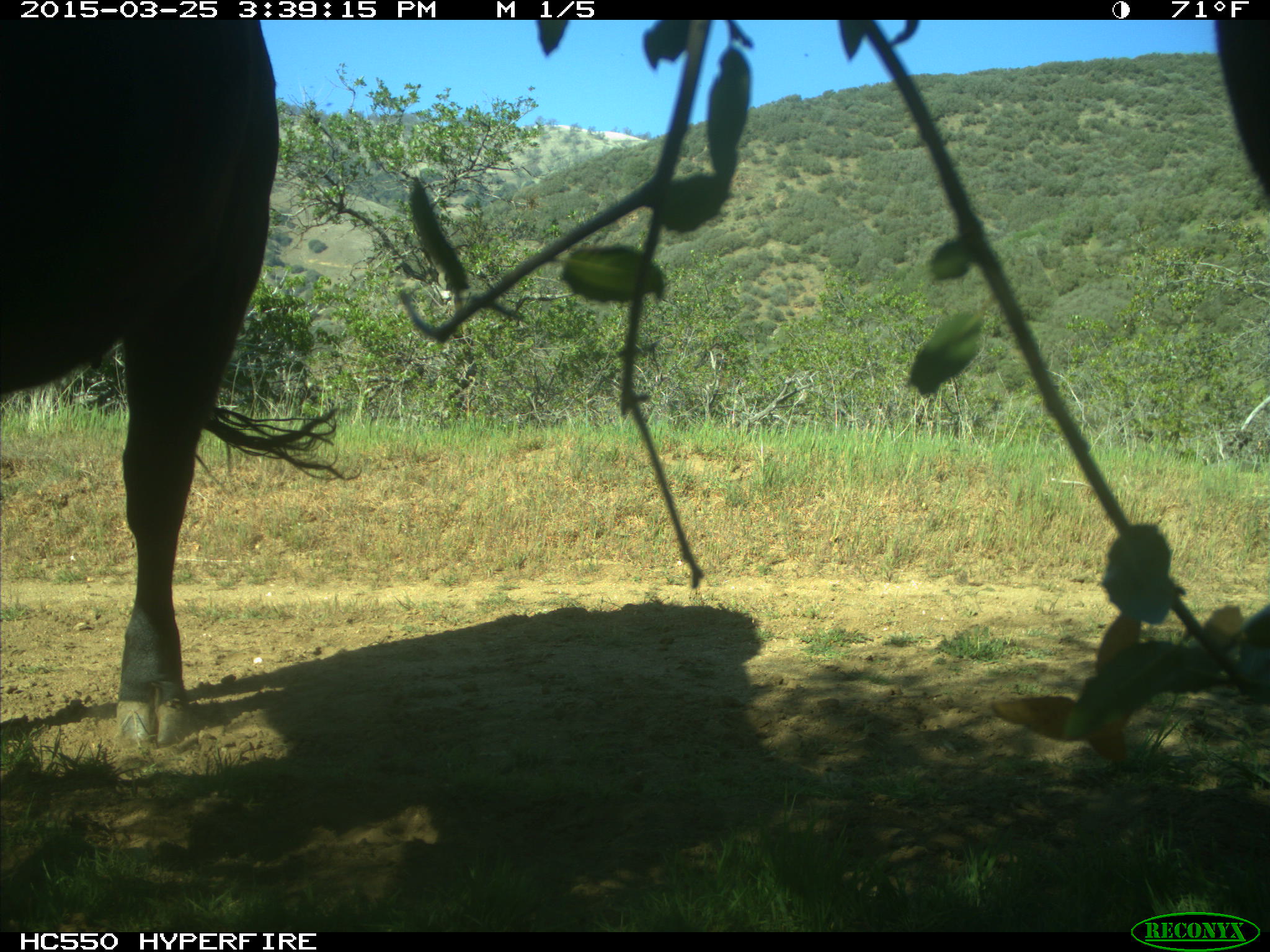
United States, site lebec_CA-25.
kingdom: Animalia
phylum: Chordata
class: Mammalia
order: Artiodactyla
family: Bovidae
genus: Bos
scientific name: Bos taurus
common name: domestic cow